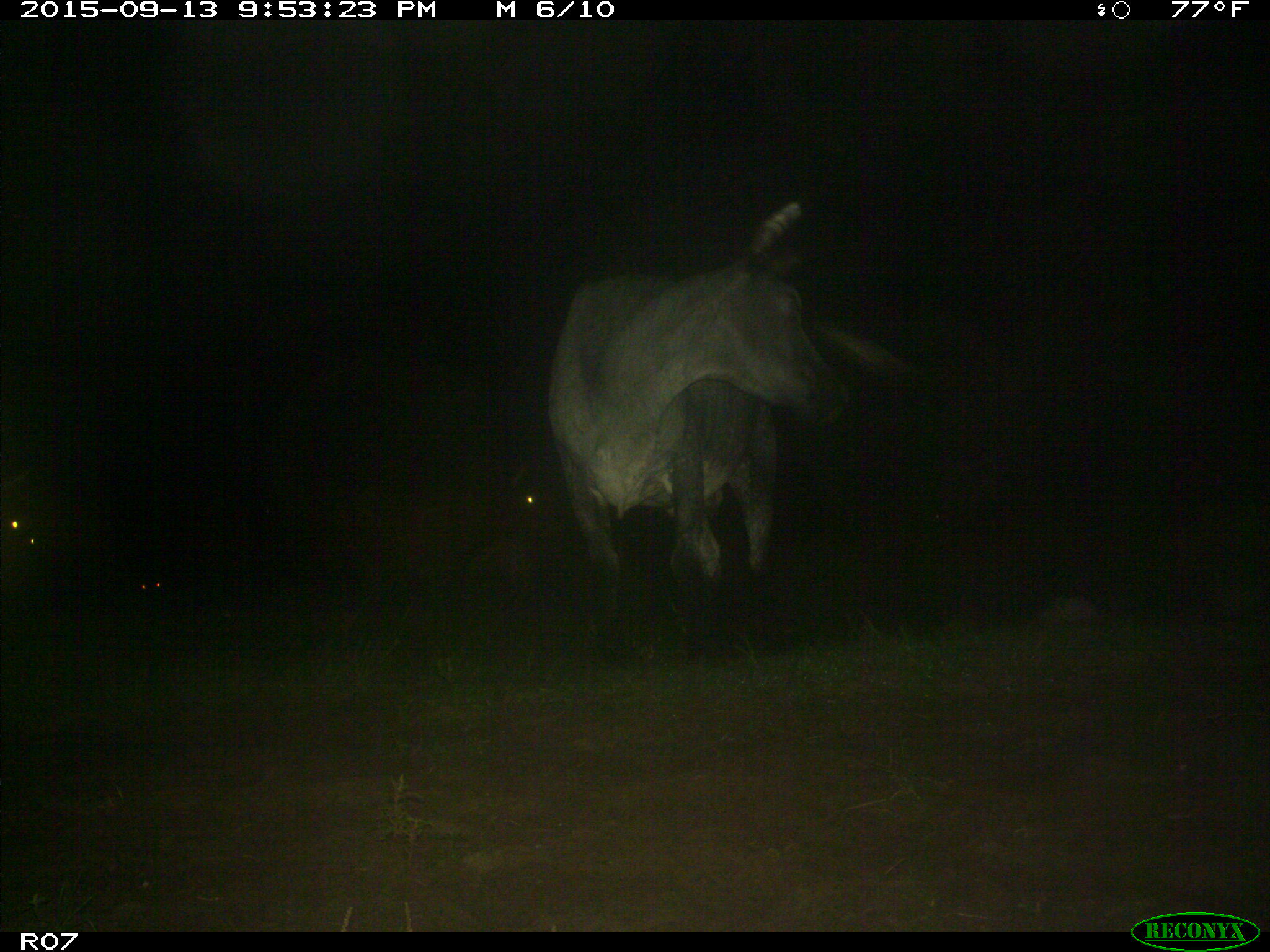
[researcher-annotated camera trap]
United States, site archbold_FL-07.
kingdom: Animalia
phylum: Chordata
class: Mammalia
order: Artiodactyla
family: Bovidae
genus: Bos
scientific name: Bos taurus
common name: domestic cow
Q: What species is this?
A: Bos taurus (domestic cow).